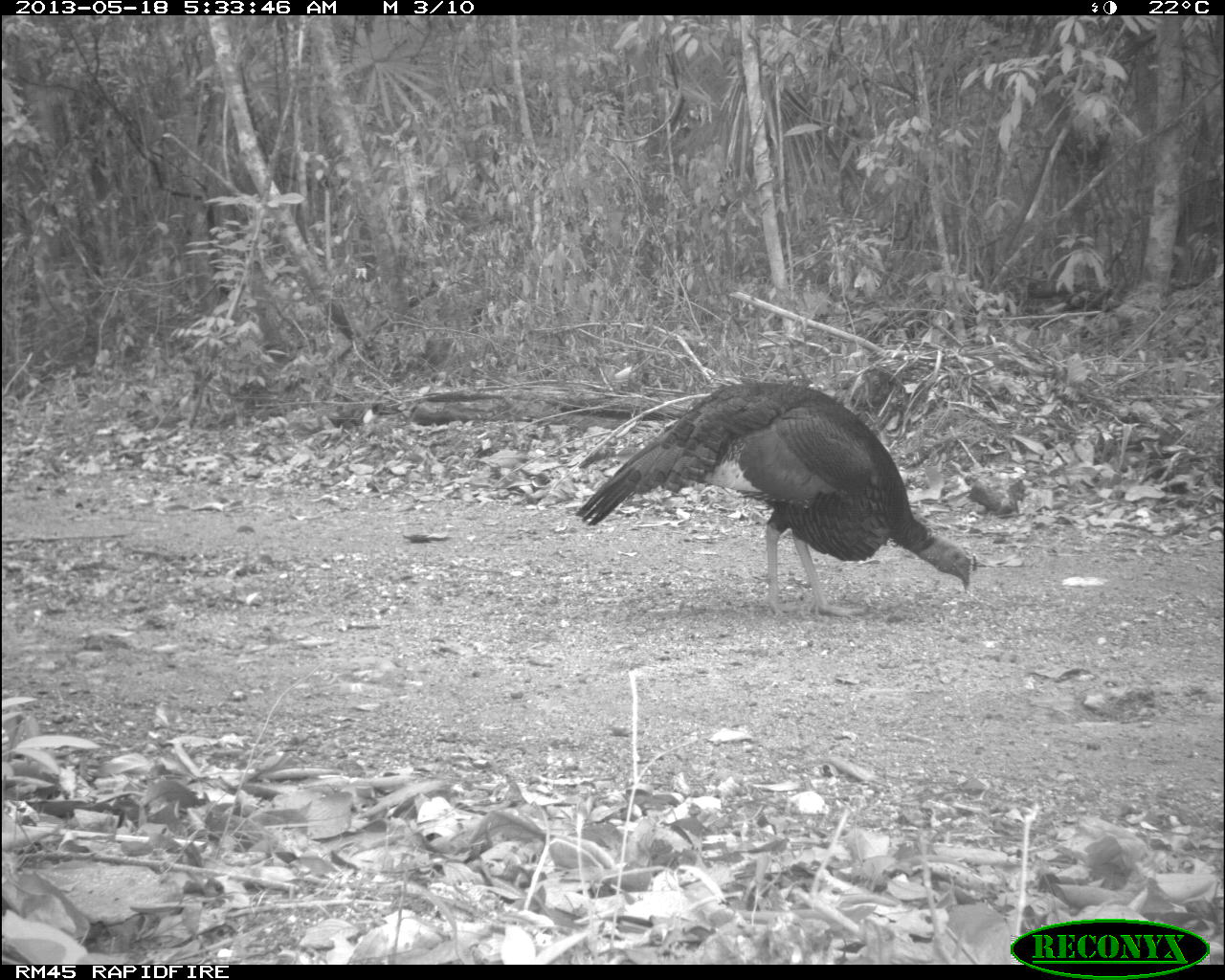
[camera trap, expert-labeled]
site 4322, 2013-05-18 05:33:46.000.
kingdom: Animalia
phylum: Chordata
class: Aves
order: Galliformes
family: Phasianidae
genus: Meleagris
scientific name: Meleagris ocellata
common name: ocellated turkey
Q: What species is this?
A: Meleagris ocellata (ocellated turkey).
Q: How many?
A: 1.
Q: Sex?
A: Male.